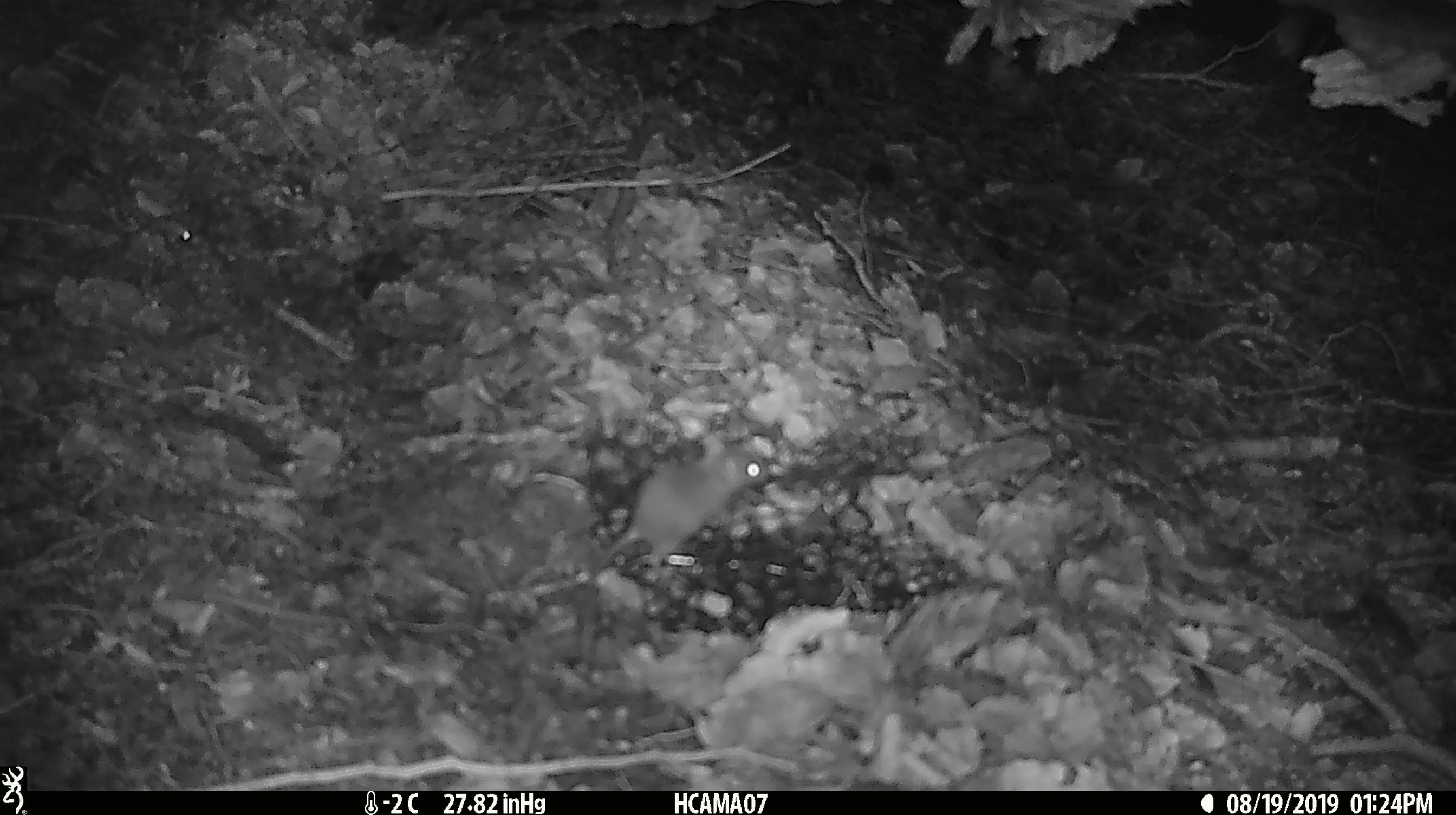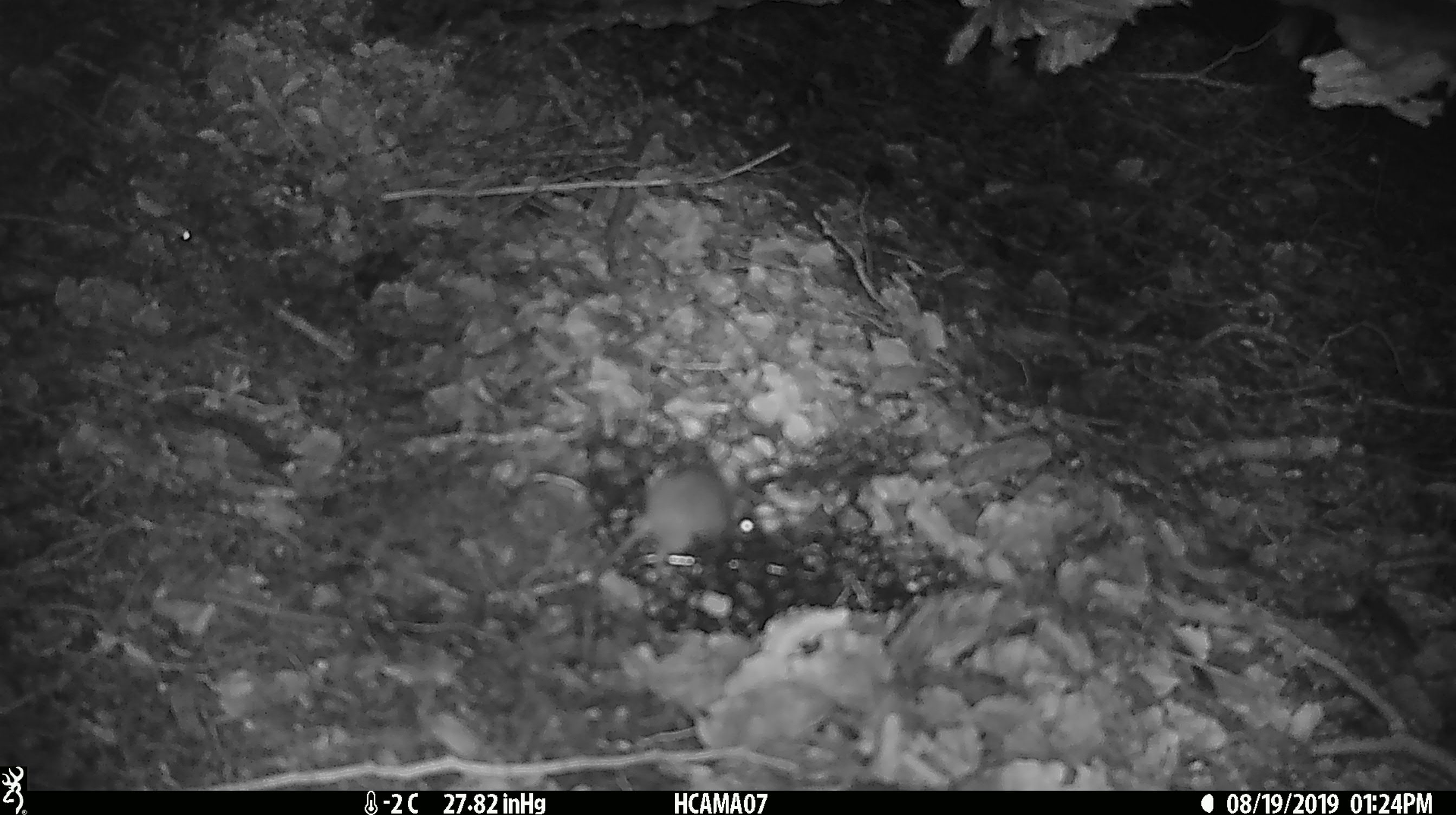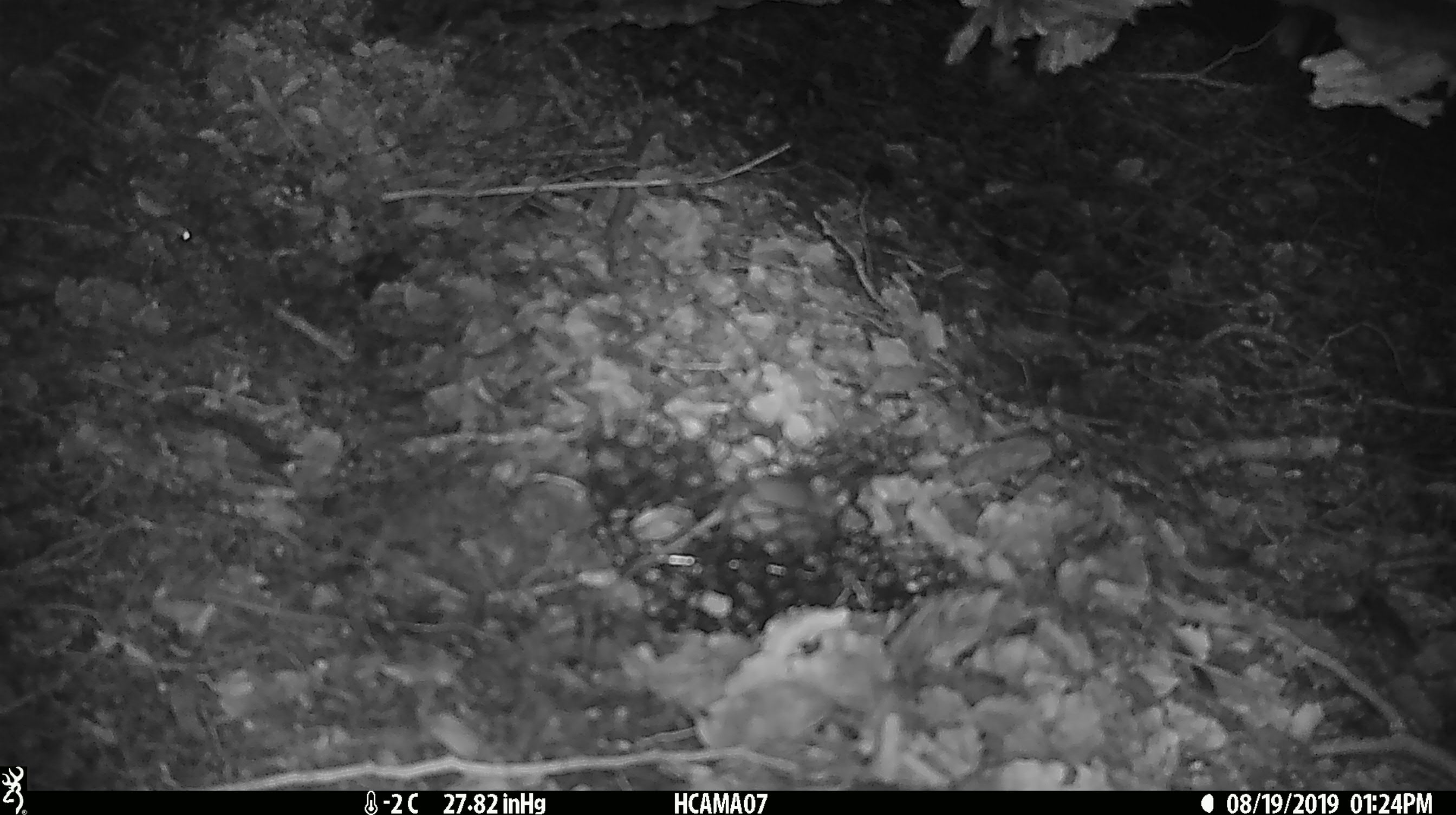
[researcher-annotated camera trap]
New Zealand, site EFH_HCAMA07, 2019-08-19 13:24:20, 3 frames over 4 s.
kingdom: Animalia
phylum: Chordata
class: Mammalia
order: Rodentia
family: Muridae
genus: Mus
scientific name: Mus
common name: mouse